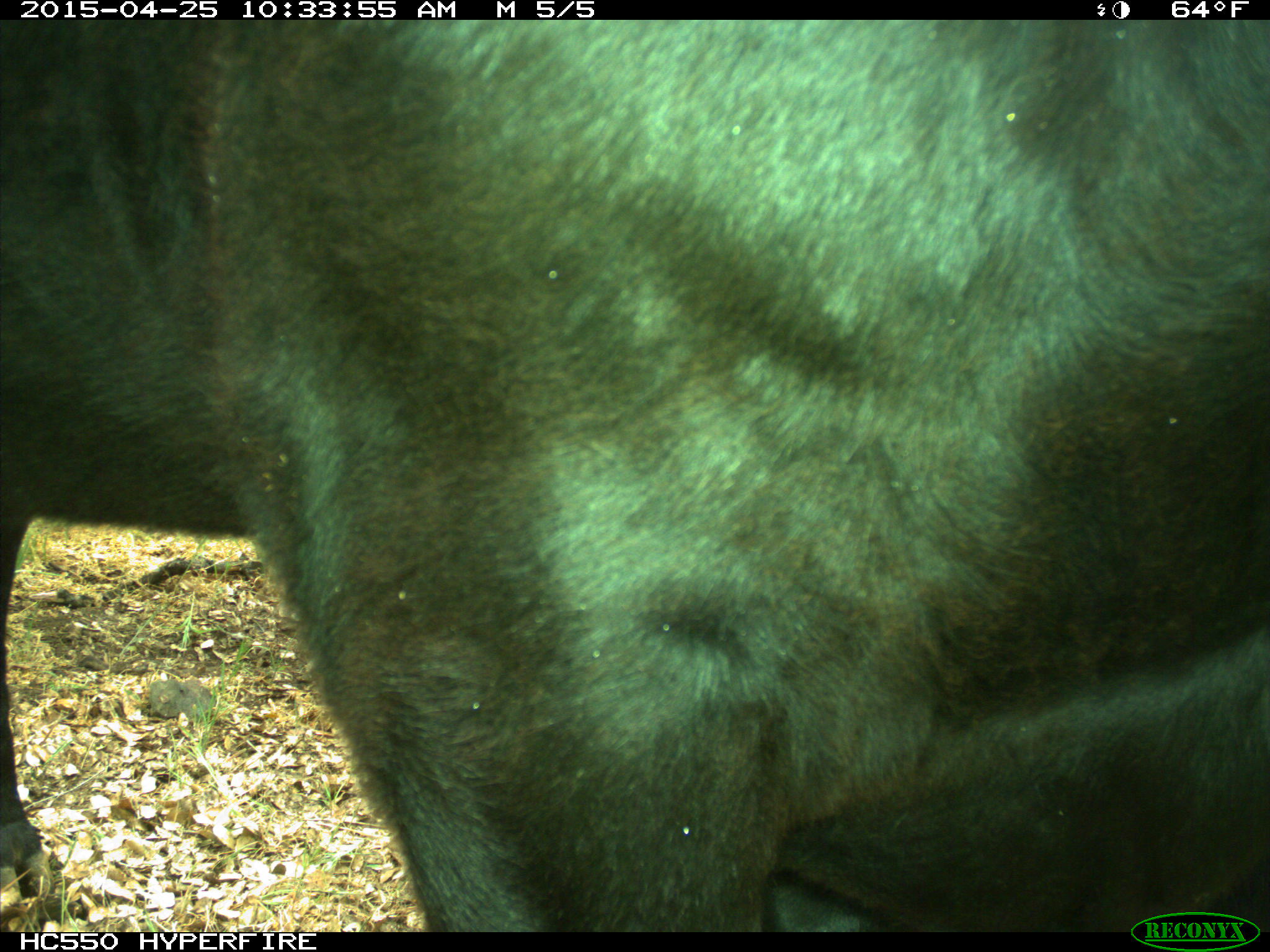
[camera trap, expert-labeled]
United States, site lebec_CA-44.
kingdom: Animalia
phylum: Chordata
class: Mammalia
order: Artiodactyla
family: Suidae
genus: Sus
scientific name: Sus scrofa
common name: wild boar